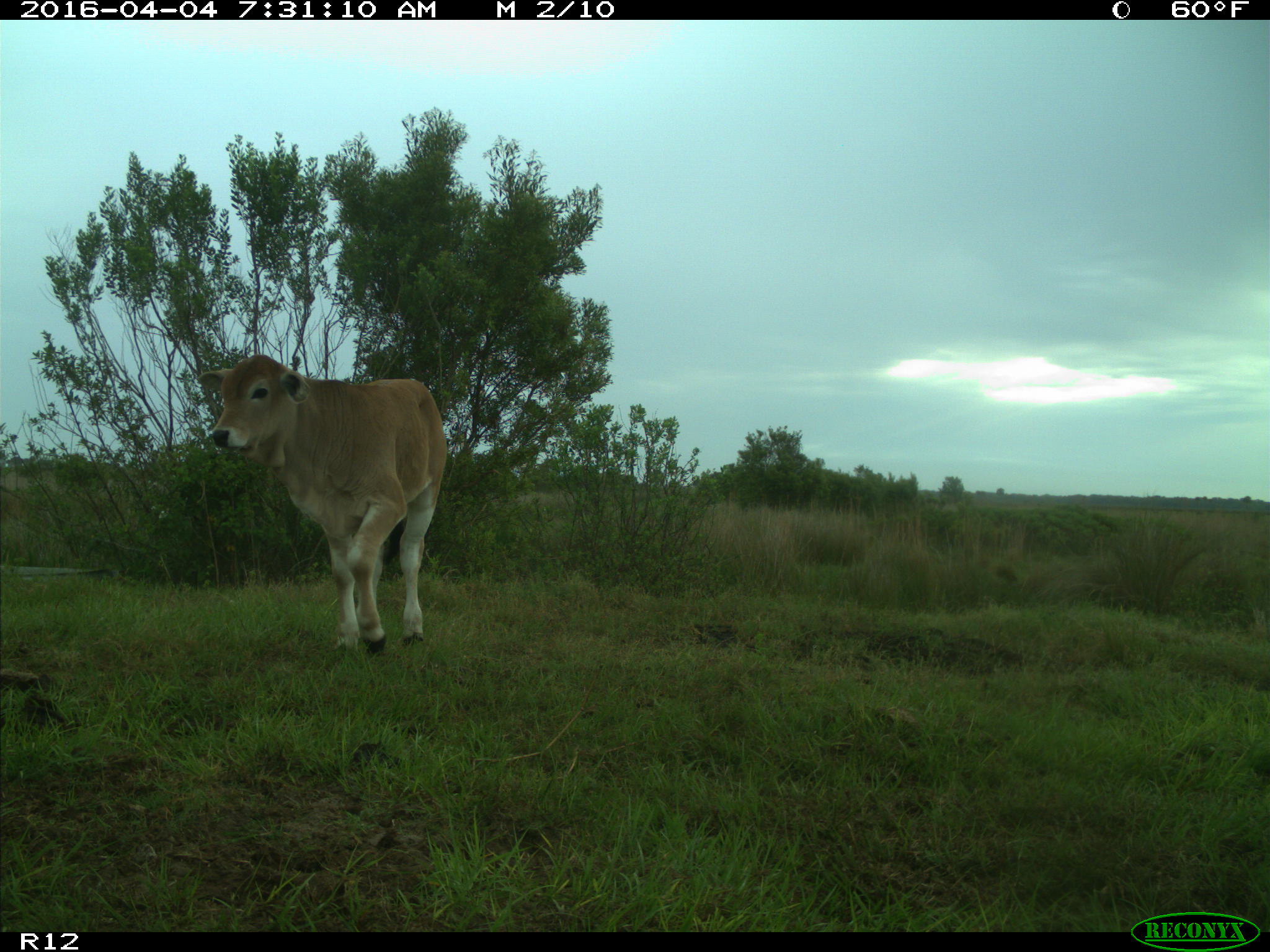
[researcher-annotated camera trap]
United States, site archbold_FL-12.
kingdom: Animalia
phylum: Chordata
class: Mammalia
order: Artiodactyla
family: Bovidae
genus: Bos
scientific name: Bos taurus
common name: domestic cow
Bos taurus (domestic cow).